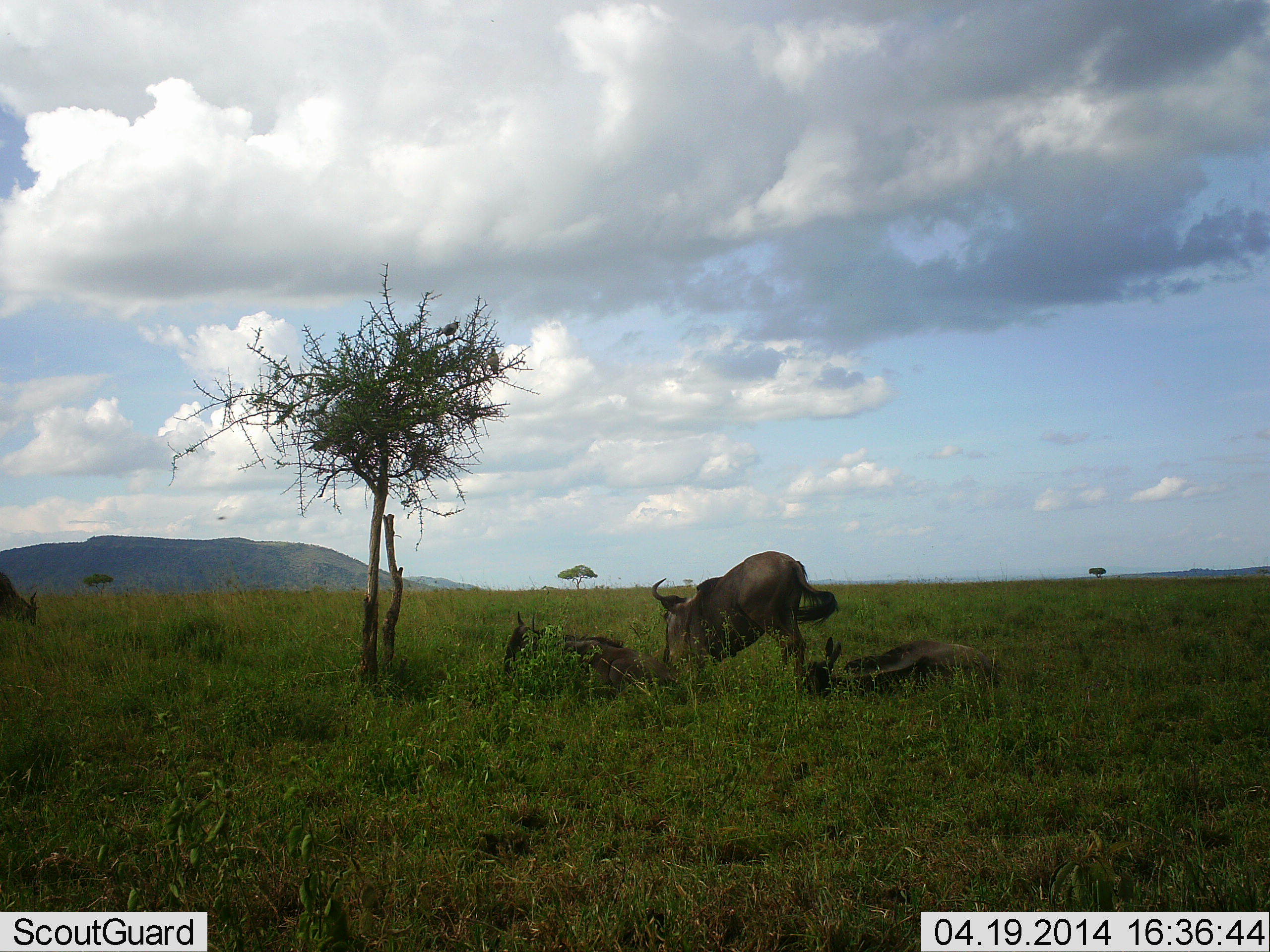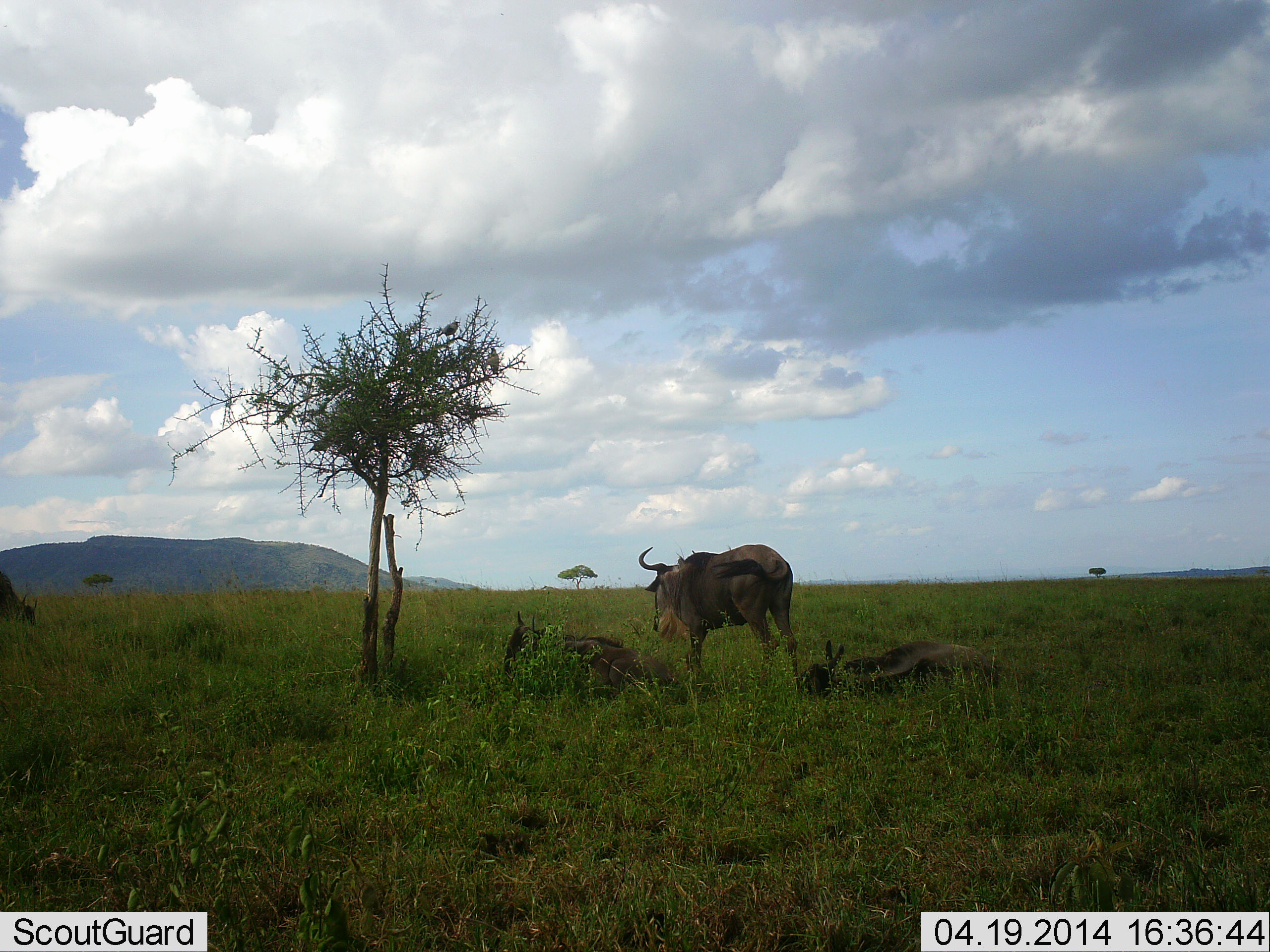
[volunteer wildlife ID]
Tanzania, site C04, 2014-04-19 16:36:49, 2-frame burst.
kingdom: Animalia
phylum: Chordata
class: Mammalia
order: Artiodactyla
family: Bovidae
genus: Connochaetes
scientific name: Connochaetes taurinus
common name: blue wildebeest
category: wildebeest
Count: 4.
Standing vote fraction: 64%.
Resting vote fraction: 100%.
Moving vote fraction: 9%.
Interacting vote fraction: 9%.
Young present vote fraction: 0%.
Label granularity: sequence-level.